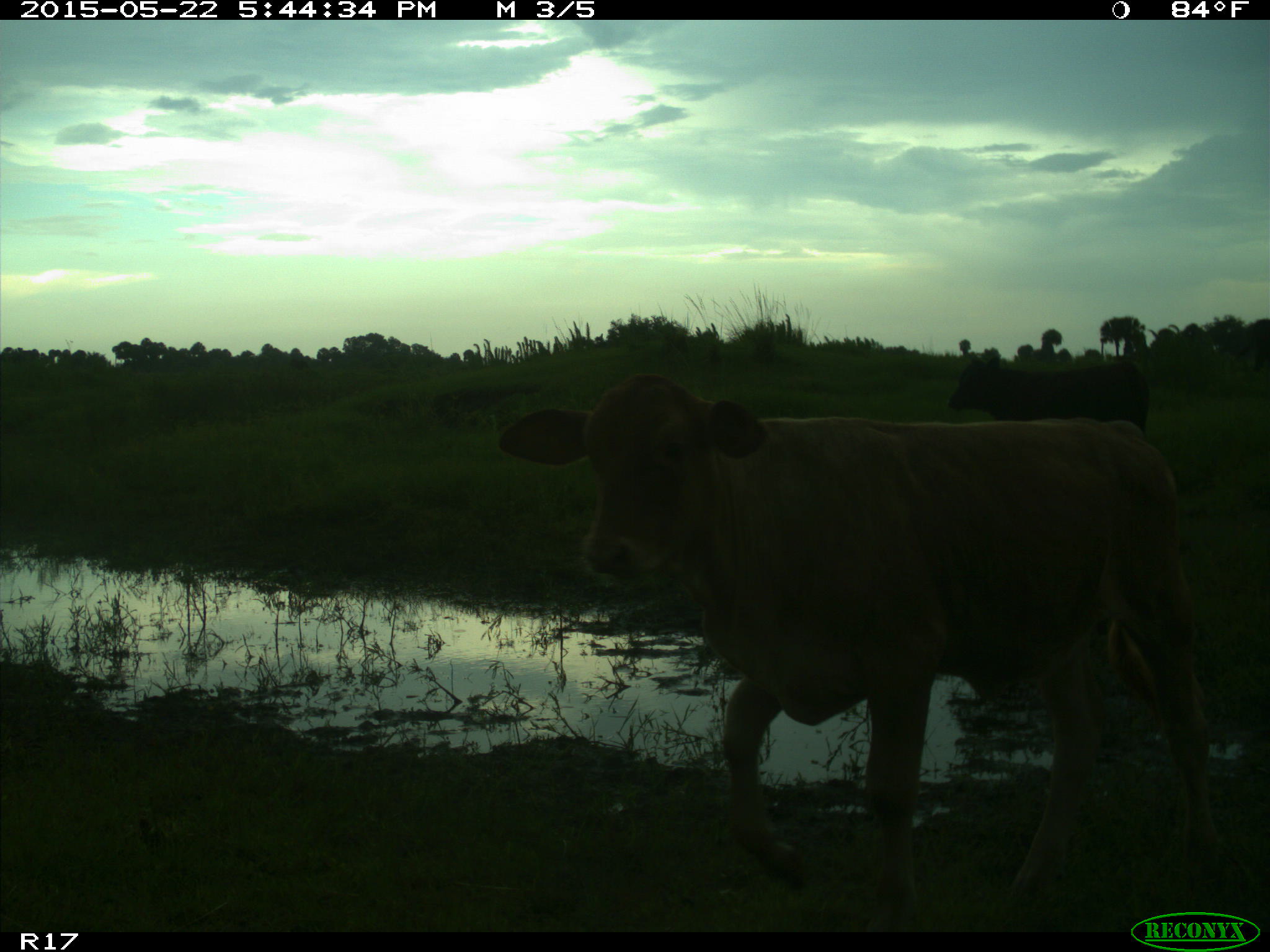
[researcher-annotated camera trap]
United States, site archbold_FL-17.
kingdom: Animalia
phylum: Chordata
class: Mammalia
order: Artiodactyla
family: Bovidae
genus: Bos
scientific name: Bos taurus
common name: domestic cow